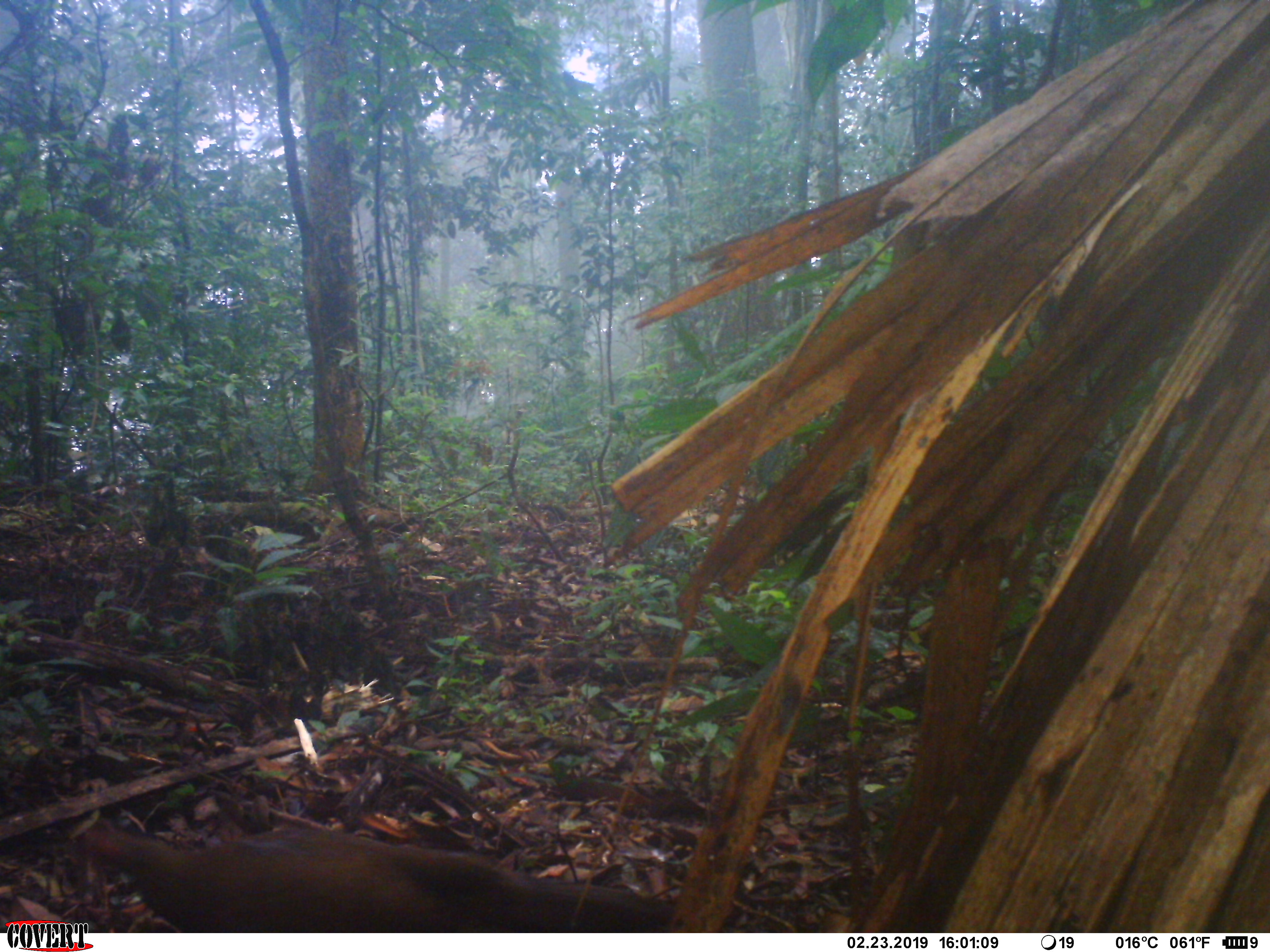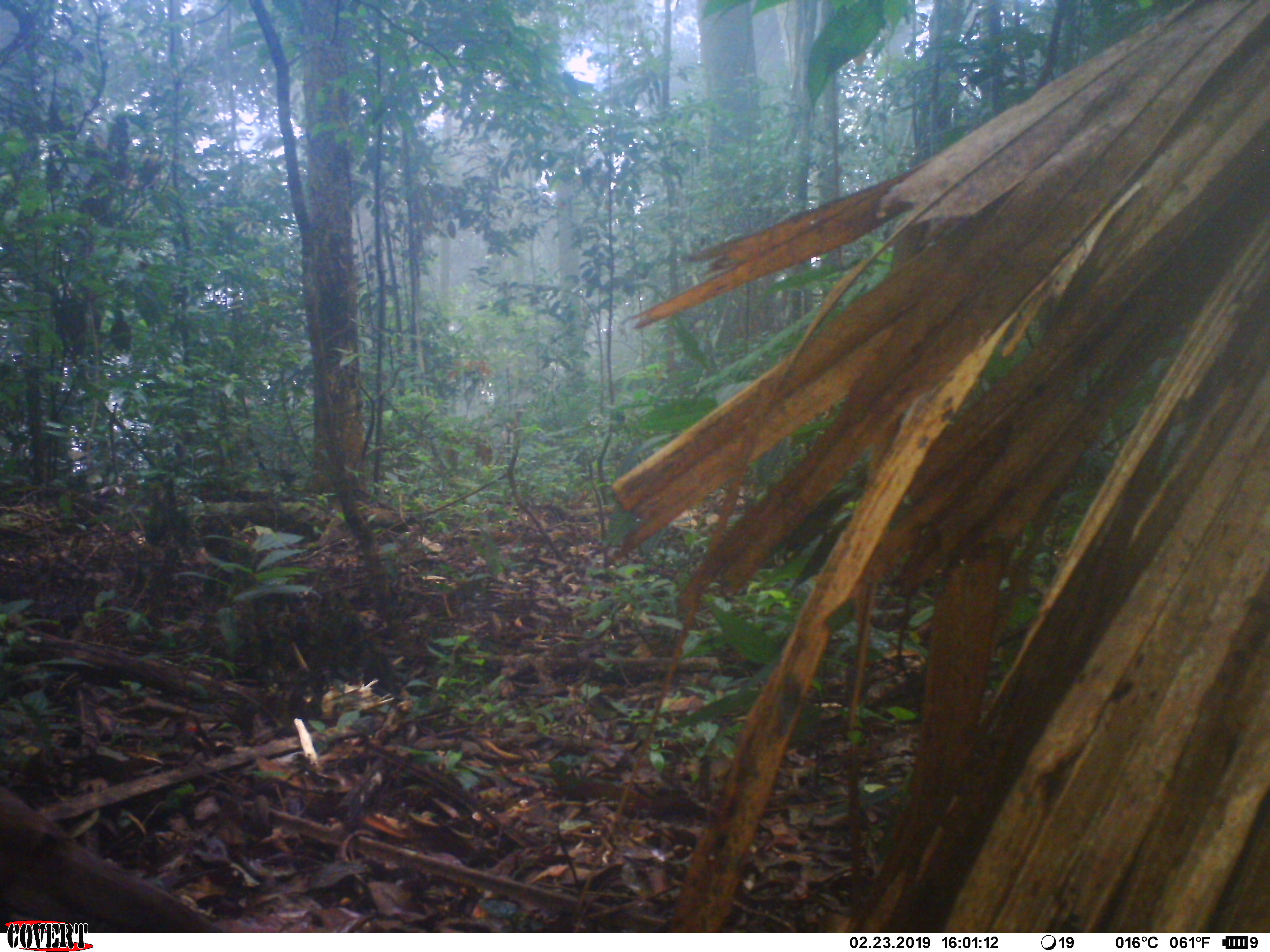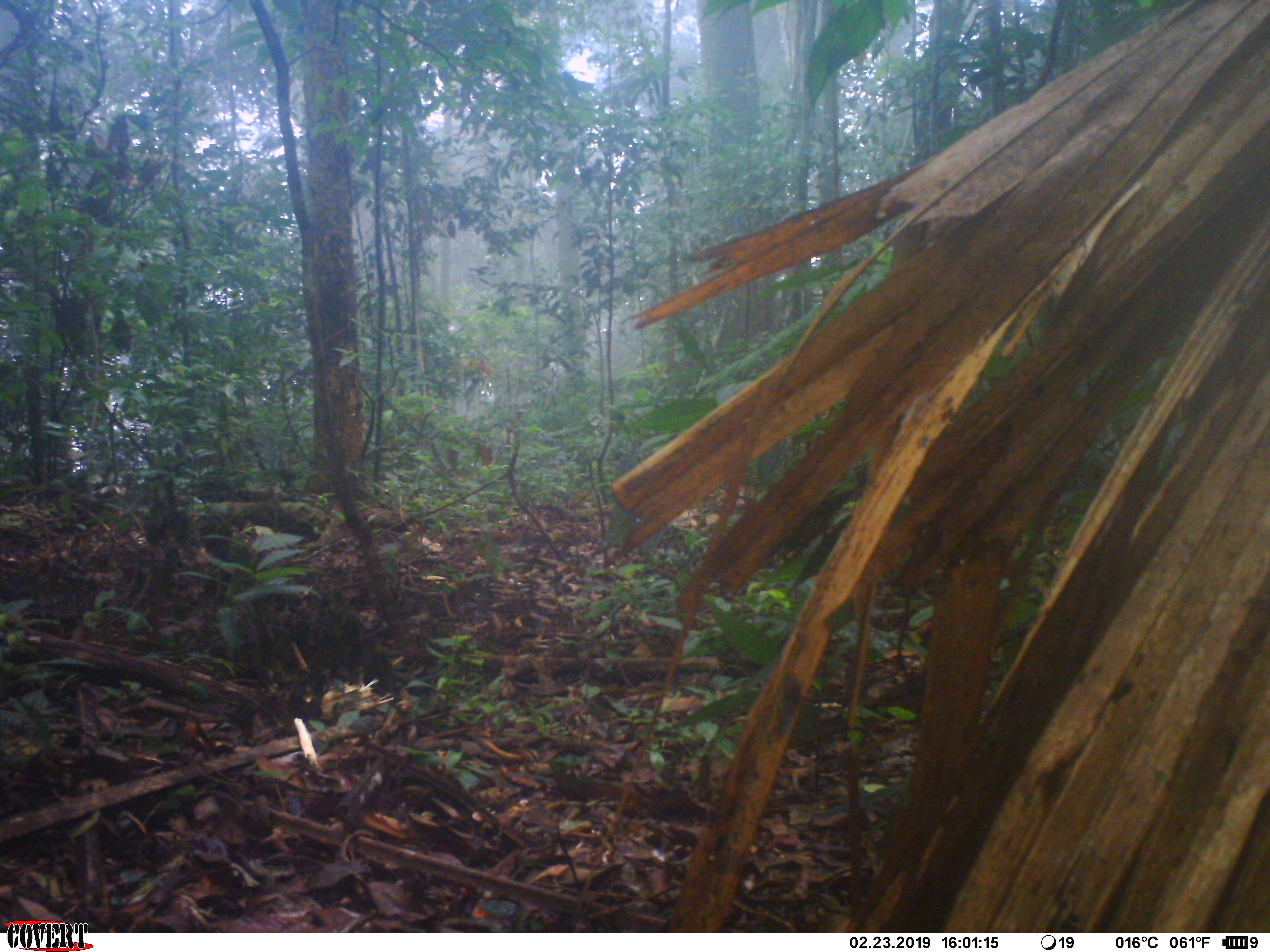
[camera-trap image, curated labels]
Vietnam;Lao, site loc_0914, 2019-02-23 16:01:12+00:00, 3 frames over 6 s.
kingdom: Animalia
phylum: Chordata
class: Aves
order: Galliformes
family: Phasianidae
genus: Lophura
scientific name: Lophura nycthemera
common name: silver pheasant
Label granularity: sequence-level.